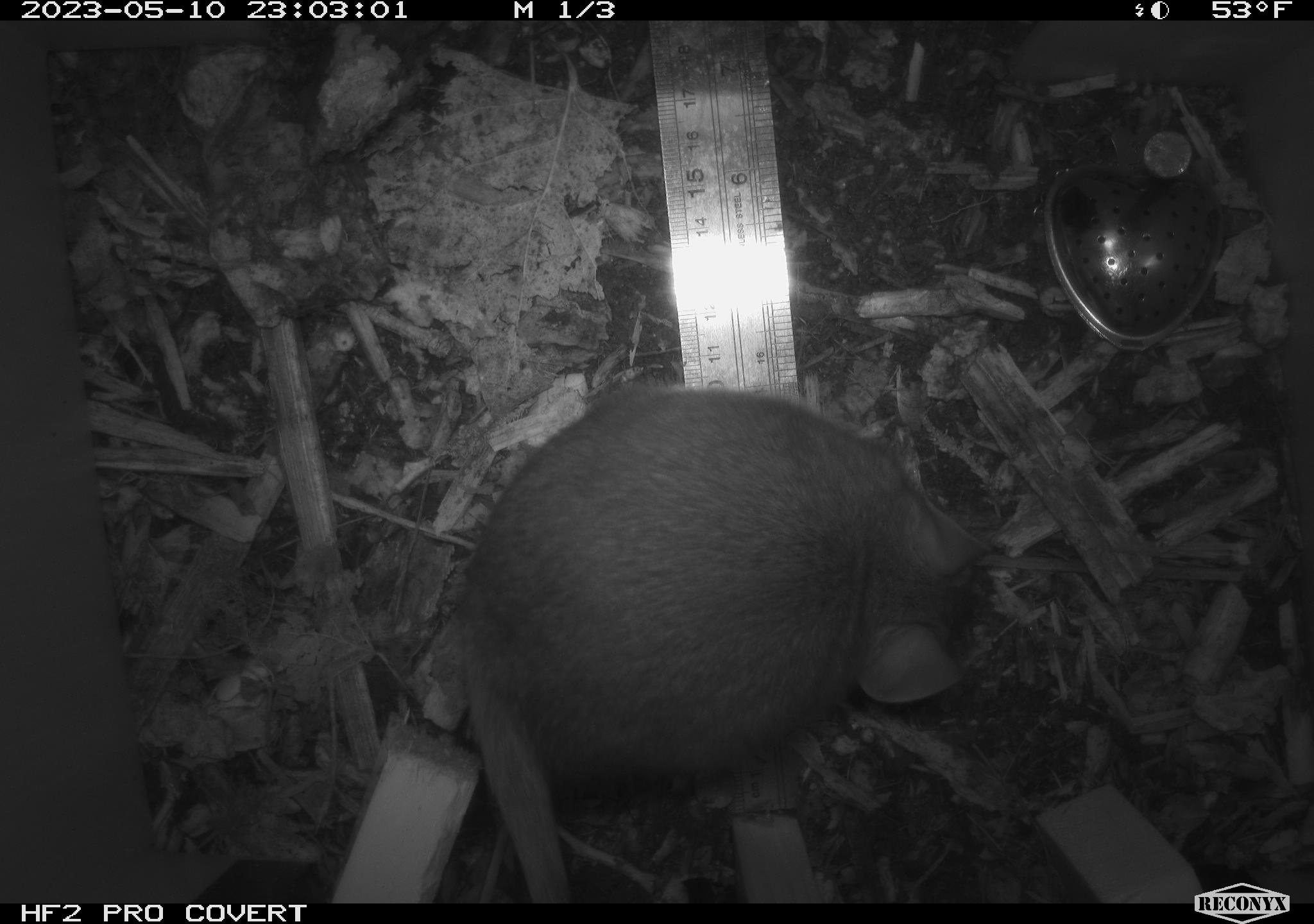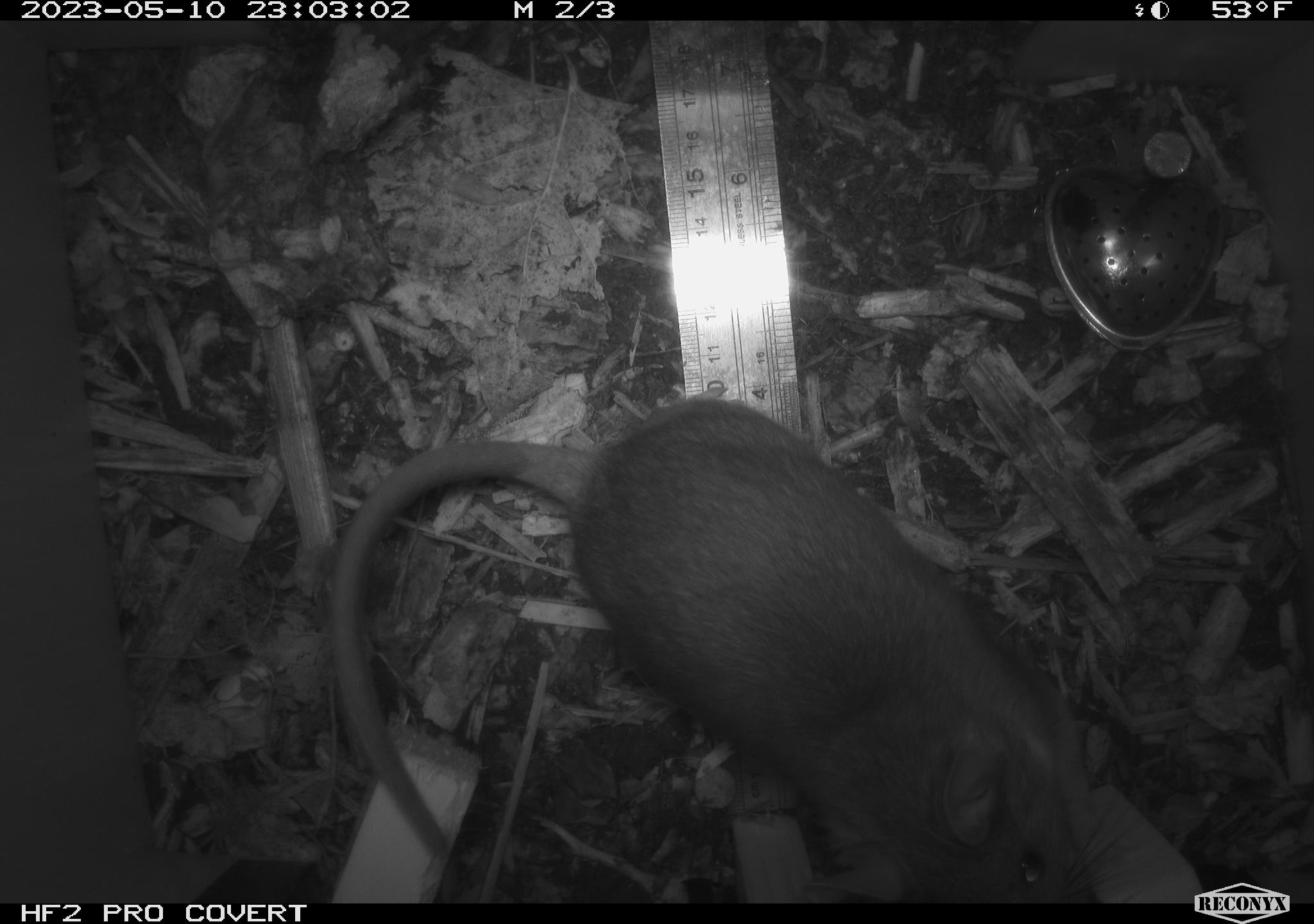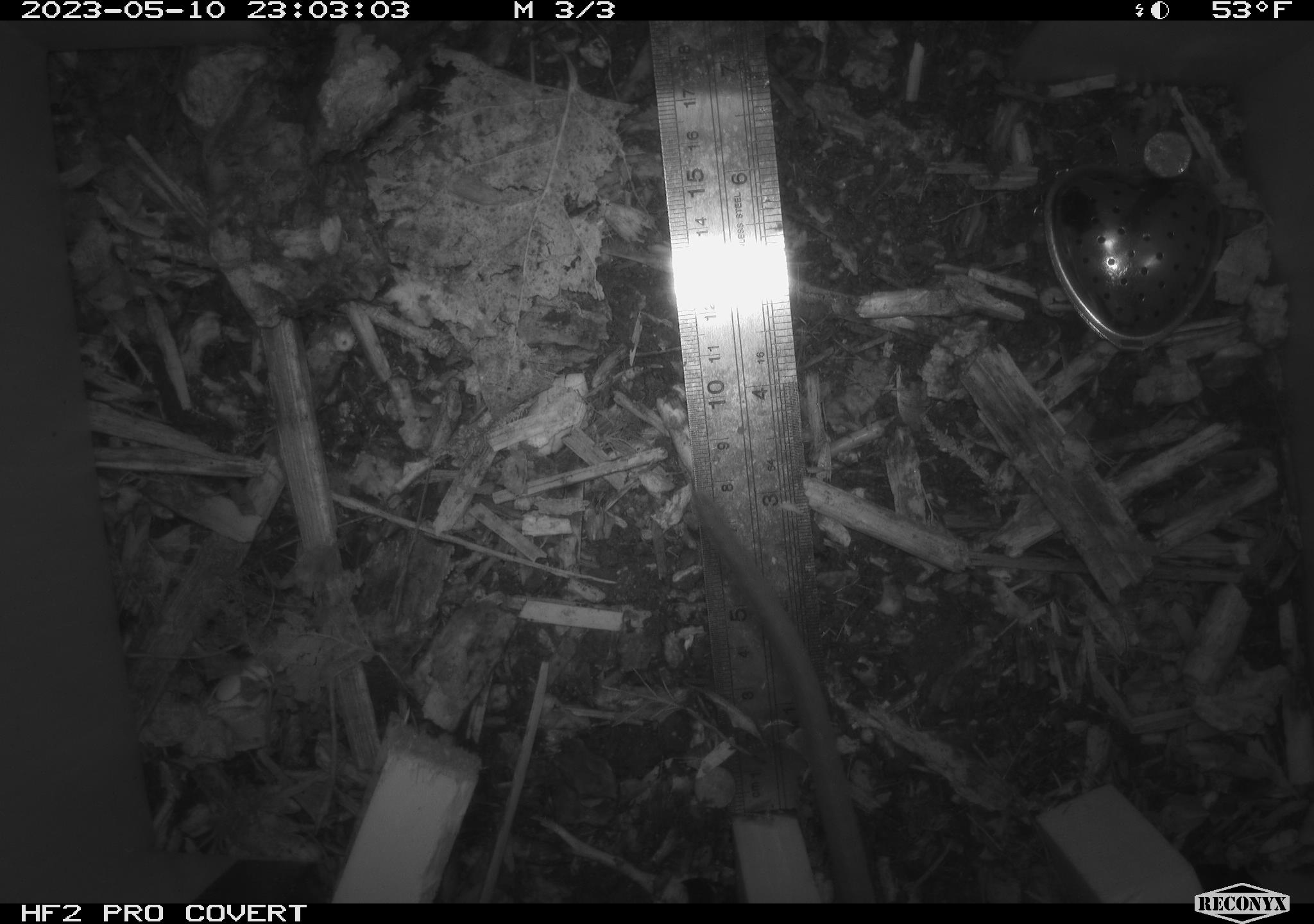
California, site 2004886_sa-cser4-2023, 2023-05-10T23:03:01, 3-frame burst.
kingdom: Animalia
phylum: Chordata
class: Mammalia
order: Rodentia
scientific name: Rodentia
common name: mouse species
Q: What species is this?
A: Mouse species (Rodentia).